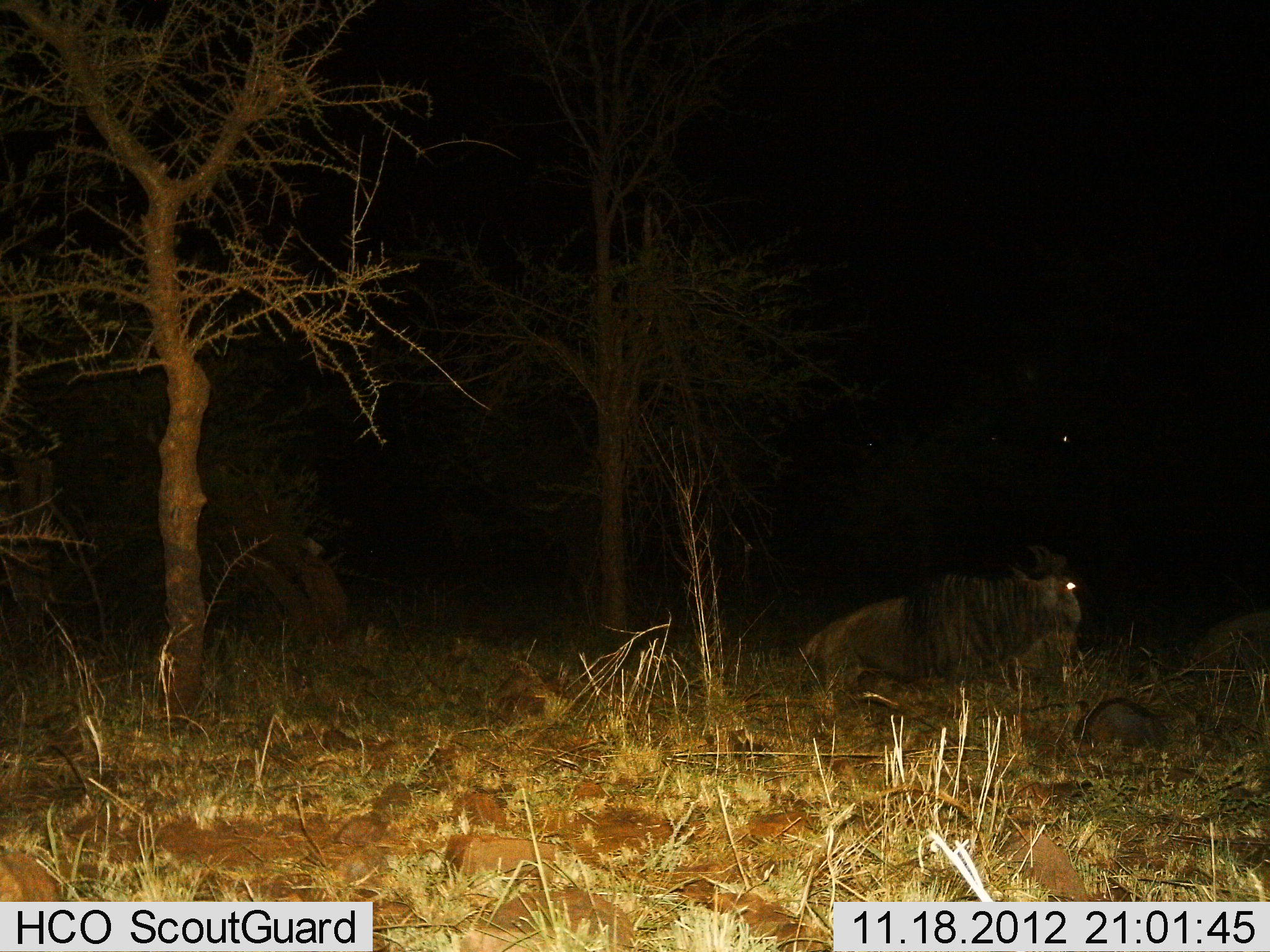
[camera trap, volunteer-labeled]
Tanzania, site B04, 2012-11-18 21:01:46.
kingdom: Animalia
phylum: Chordata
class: Mammalia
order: Artiodactyla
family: Bovidae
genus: Connochaetes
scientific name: Connochaetes taurinus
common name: blue wildebeest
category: wildebeest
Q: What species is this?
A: Wildebeest (blue wildebeest) (Connochaetes taurinus).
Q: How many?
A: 1.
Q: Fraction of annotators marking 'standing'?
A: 30%.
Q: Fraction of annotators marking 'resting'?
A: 60%.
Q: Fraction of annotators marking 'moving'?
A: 20%.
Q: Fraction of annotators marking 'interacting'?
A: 0%.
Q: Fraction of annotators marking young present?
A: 30%.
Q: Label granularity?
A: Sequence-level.